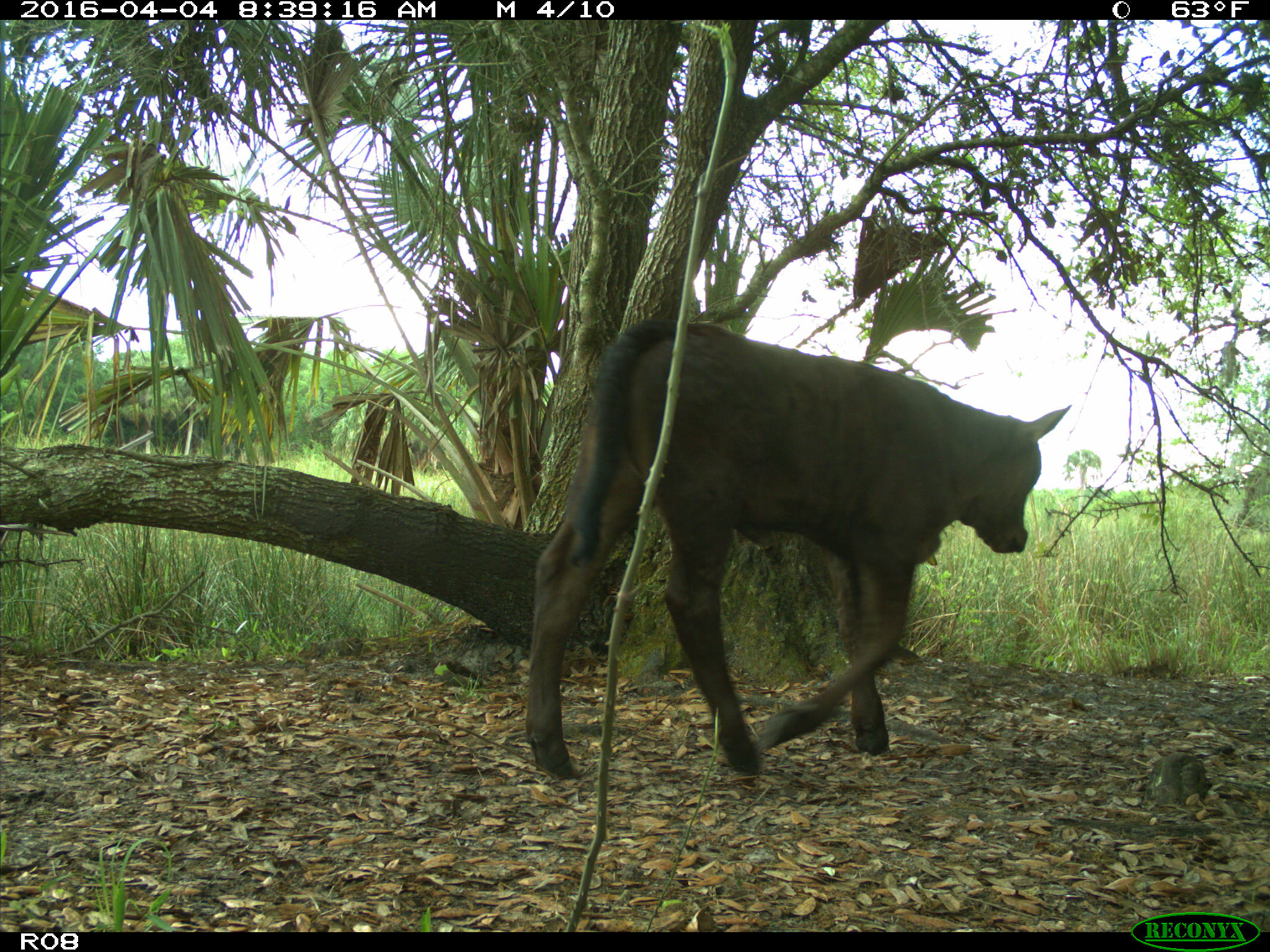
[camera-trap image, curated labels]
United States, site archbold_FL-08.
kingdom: Animalia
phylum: Chordata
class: Mammalia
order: Artiodactyla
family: Bovidae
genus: Bos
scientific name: Bos taurus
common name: domestic cow